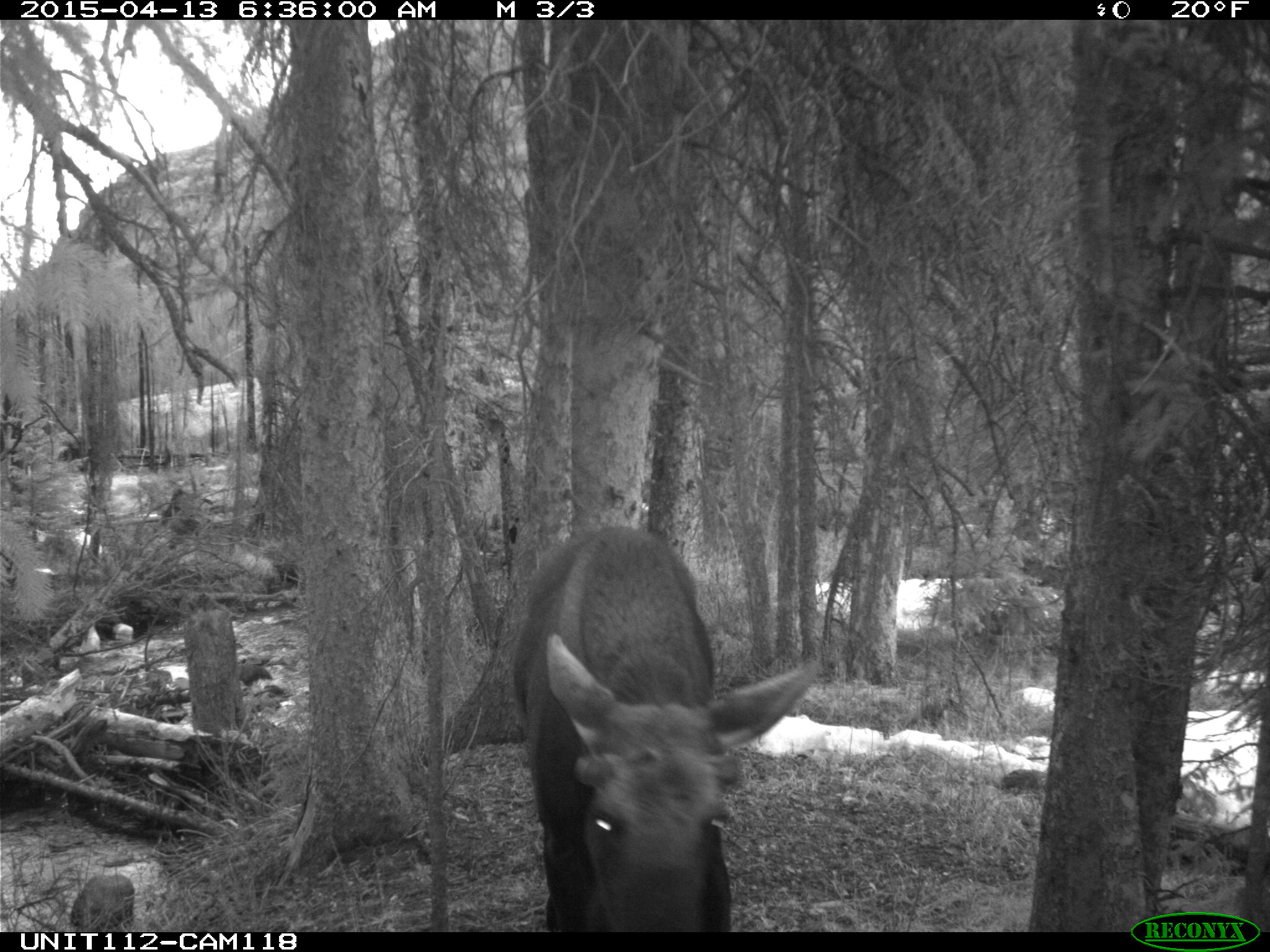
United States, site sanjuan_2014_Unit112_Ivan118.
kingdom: Animalia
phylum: Chordata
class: Mammalia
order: Artiodactyla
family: Cervidae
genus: Alces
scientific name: Alces alces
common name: moose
Alces alces (moose).